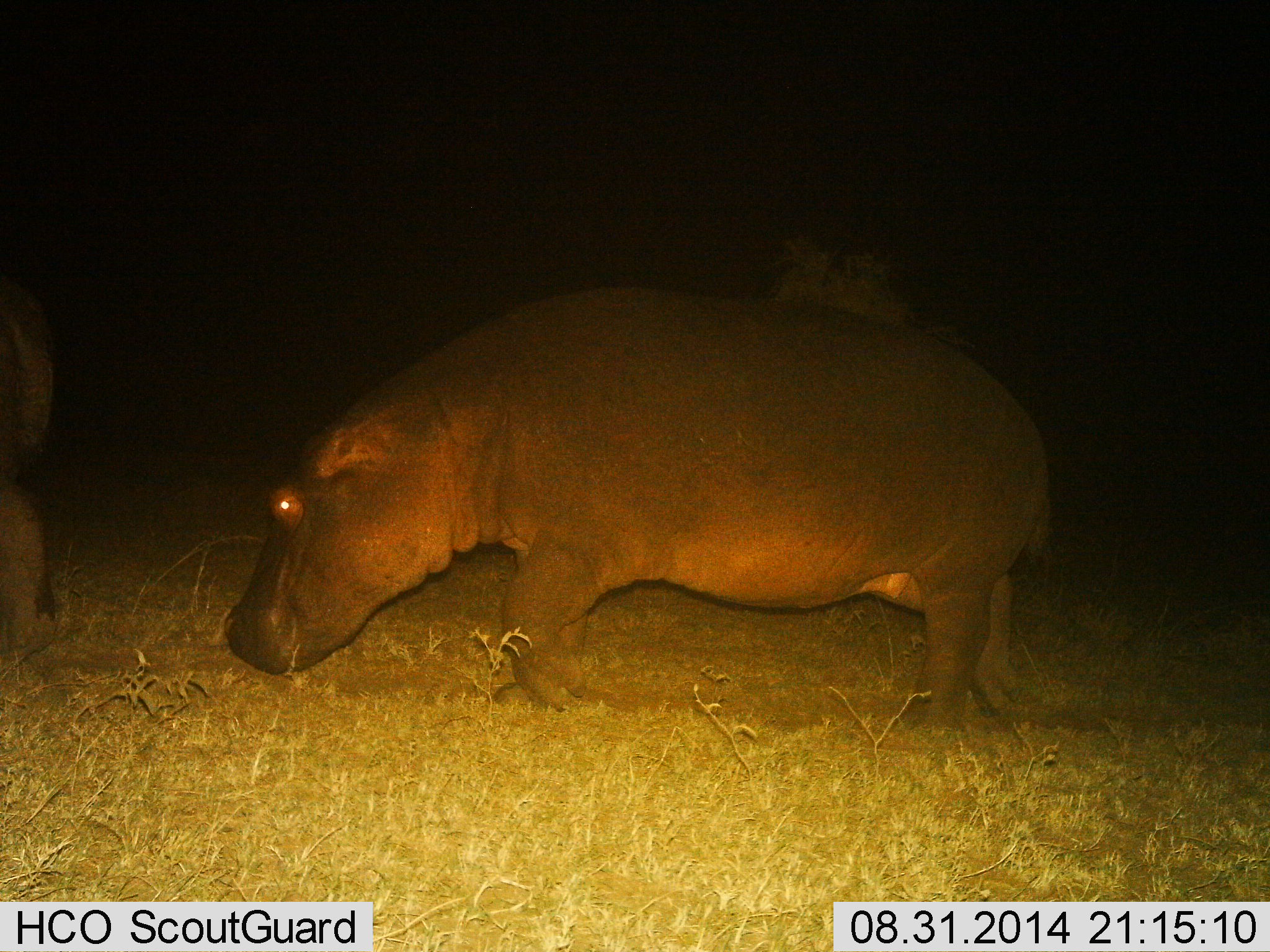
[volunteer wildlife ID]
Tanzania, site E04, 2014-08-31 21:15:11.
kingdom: Animalia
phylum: Chordata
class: Mammalia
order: Artiodactyla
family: Hippopotamidae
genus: Hippopotamus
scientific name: Hippopotamus amphibius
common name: hippopotamus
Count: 2.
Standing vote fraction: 20%.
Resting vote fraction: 0%.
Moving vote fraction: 80%.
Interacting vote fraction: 0%.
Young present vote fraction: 0%.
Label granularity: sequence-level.